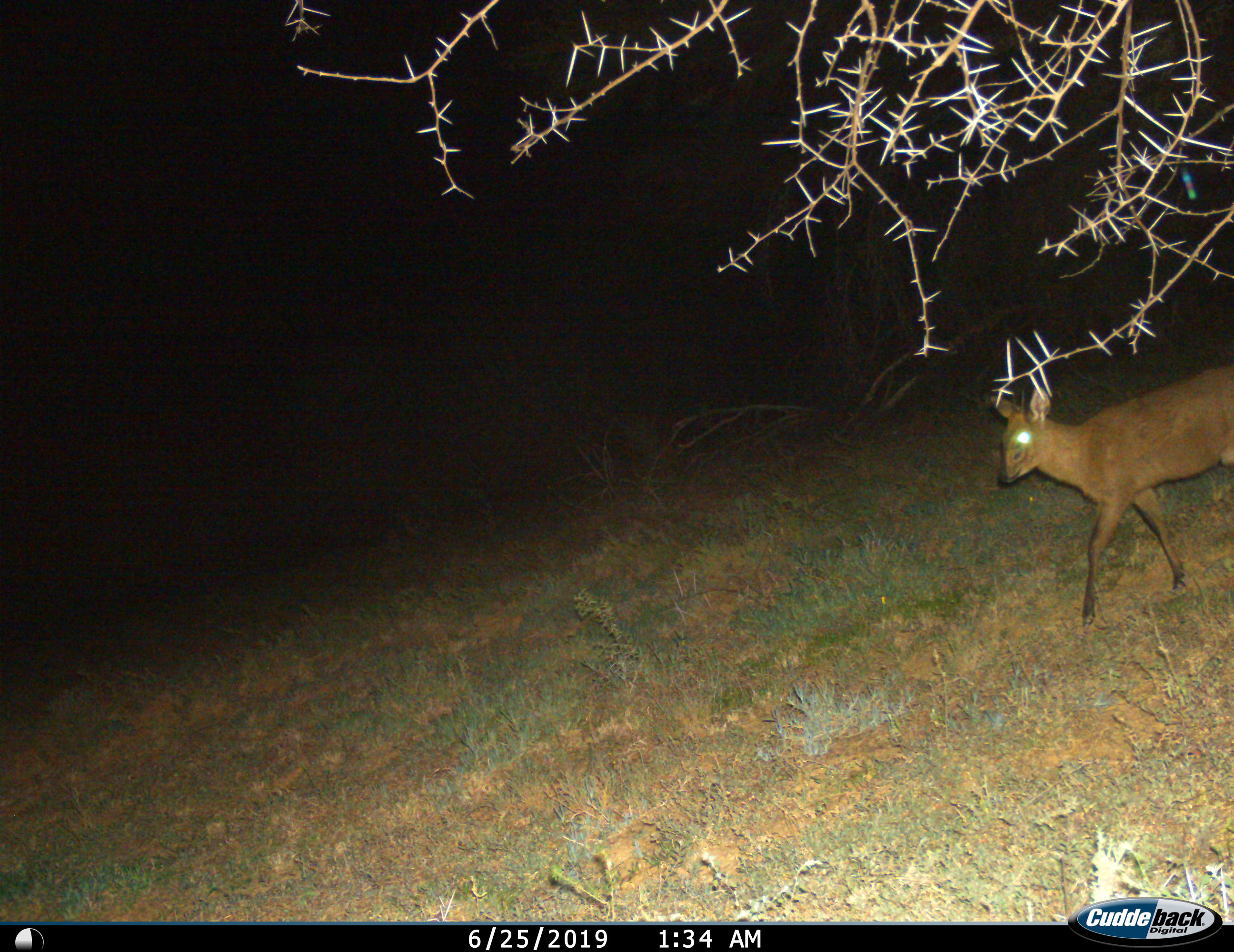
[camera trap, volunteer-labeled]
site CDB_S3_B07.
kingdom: Animalia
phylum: Chordata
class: Mammalia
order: Artiodactyla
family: Bovidae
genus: Sylvicapra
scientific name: Sylvicapra grimmia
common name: common duiker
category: duikercommongrey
Duikercommongrey (common duiker) (Sylvicapra grimmia), count 1. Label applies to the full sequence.